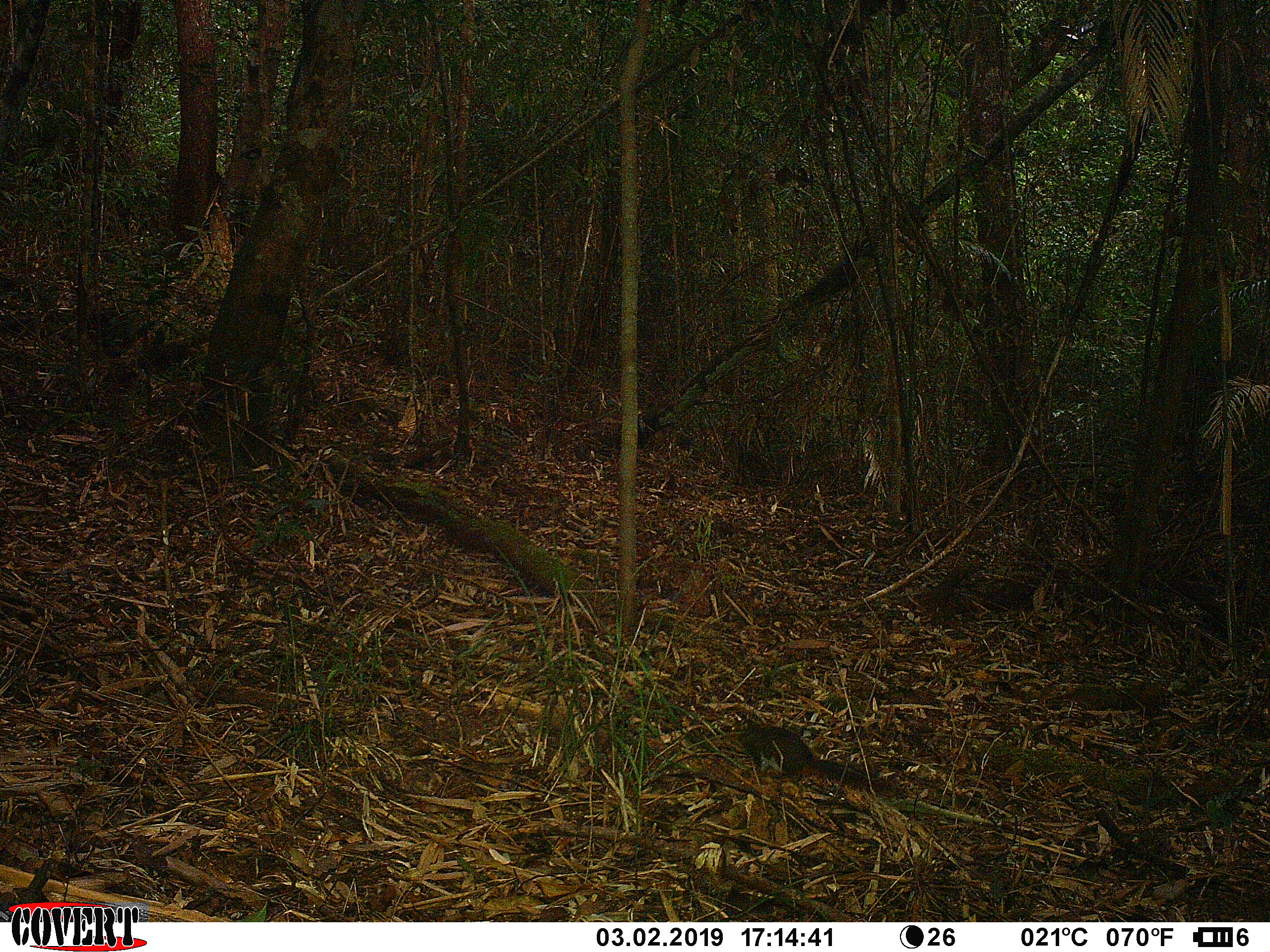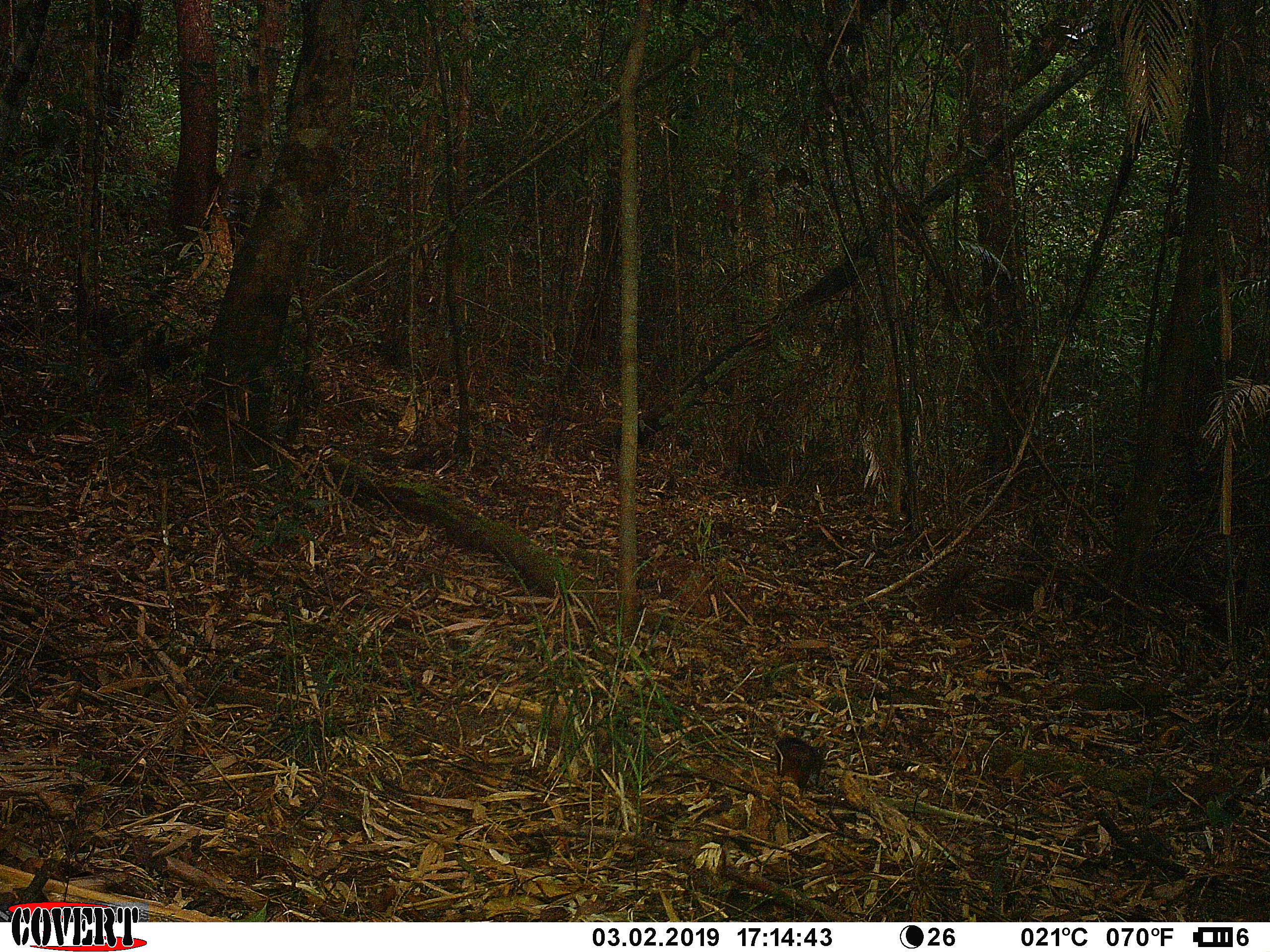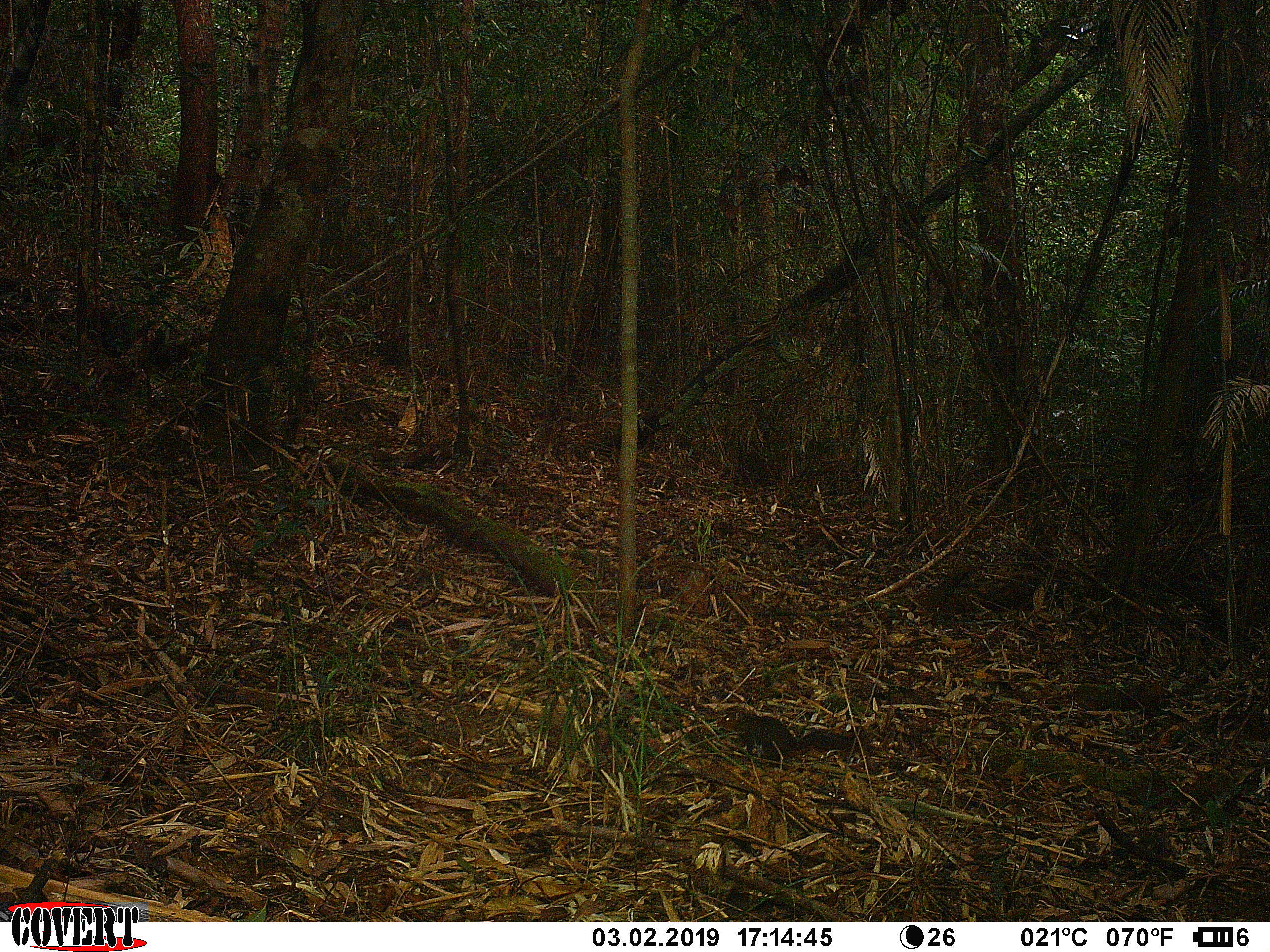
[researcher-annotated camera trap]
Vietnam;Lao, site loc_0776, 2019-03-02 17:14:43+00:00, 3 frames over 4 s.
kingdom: Animalia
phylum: Chordata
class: Mammalia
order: Rodentia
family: Sciuridae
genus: Dremomys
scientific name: Dremomys rufigenis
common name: red-cheeked squirrel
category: red cheeked squirrel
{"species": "red cheeked squirrel (red-cheeked squirrel) (Dremomys rufigenis)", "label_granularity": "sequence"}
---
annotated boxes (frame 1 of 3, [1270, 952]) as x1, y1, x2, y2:
red cheeked squirrel: 723, 713, 908, 798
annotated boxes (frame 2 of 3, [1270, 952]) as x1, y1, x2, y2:
red cheeked squirrel: 772, 734, 852, 807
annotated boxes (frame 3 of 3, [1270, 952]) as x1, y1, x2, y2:
red cheeked squirrel: 714, 699, 862, 767